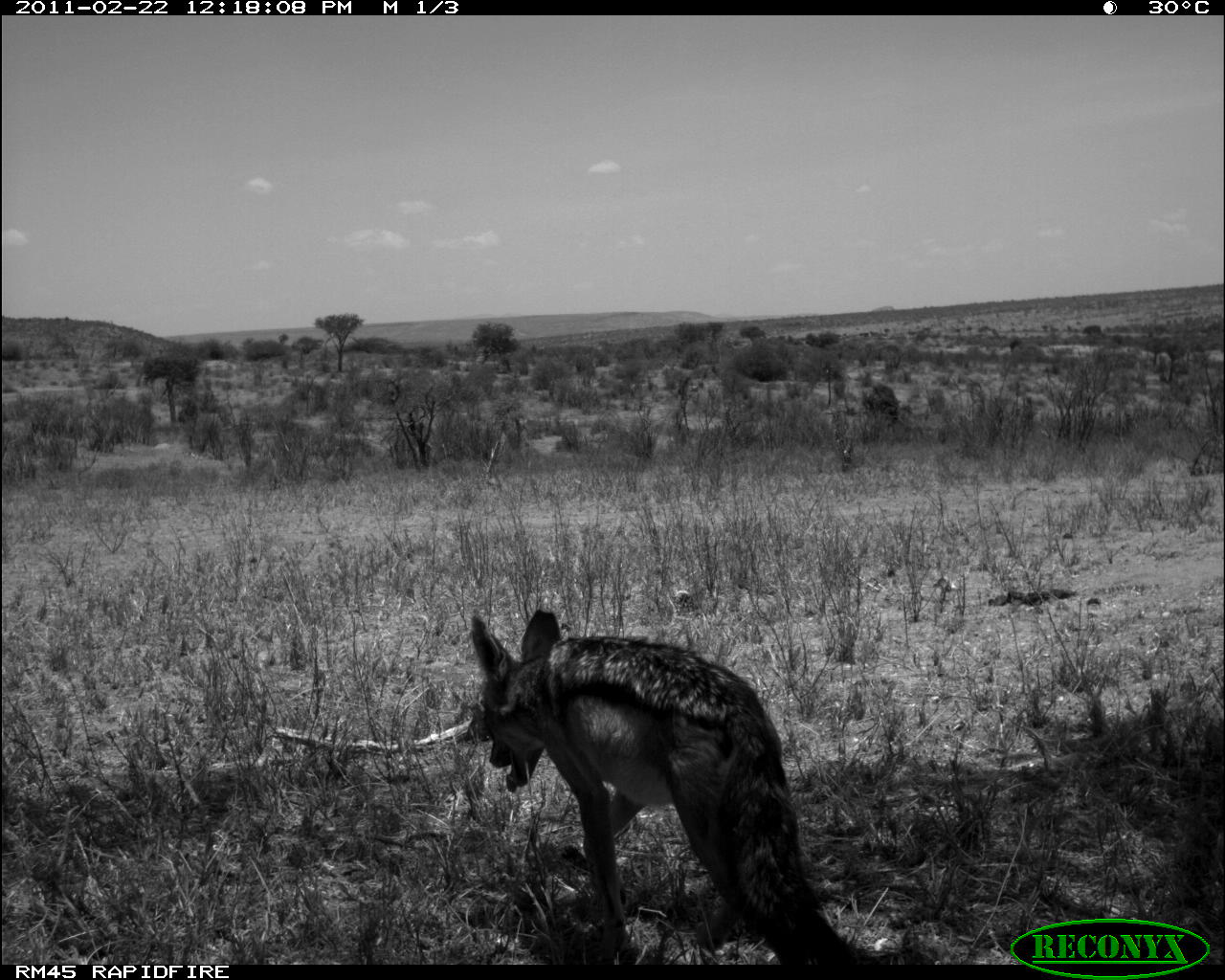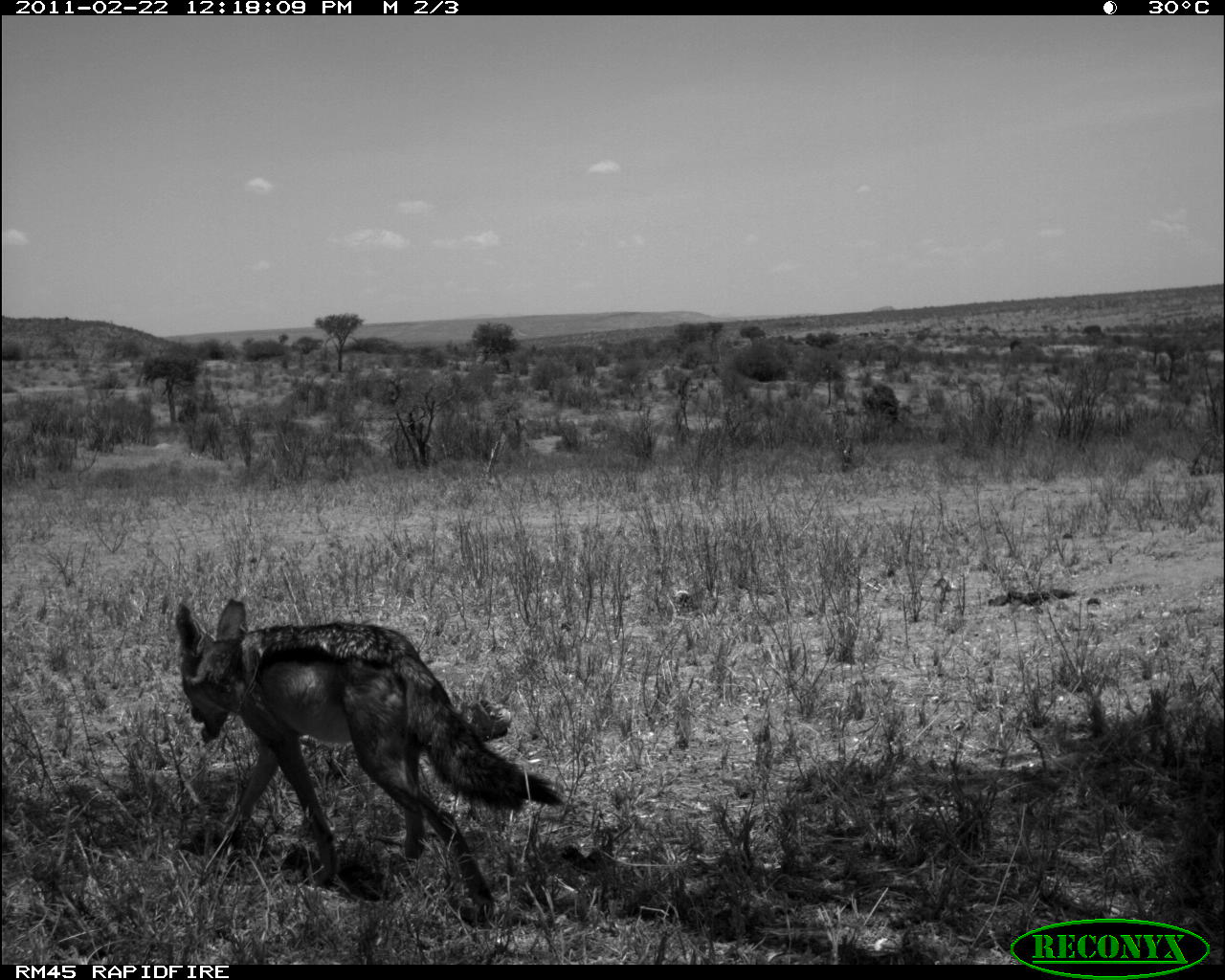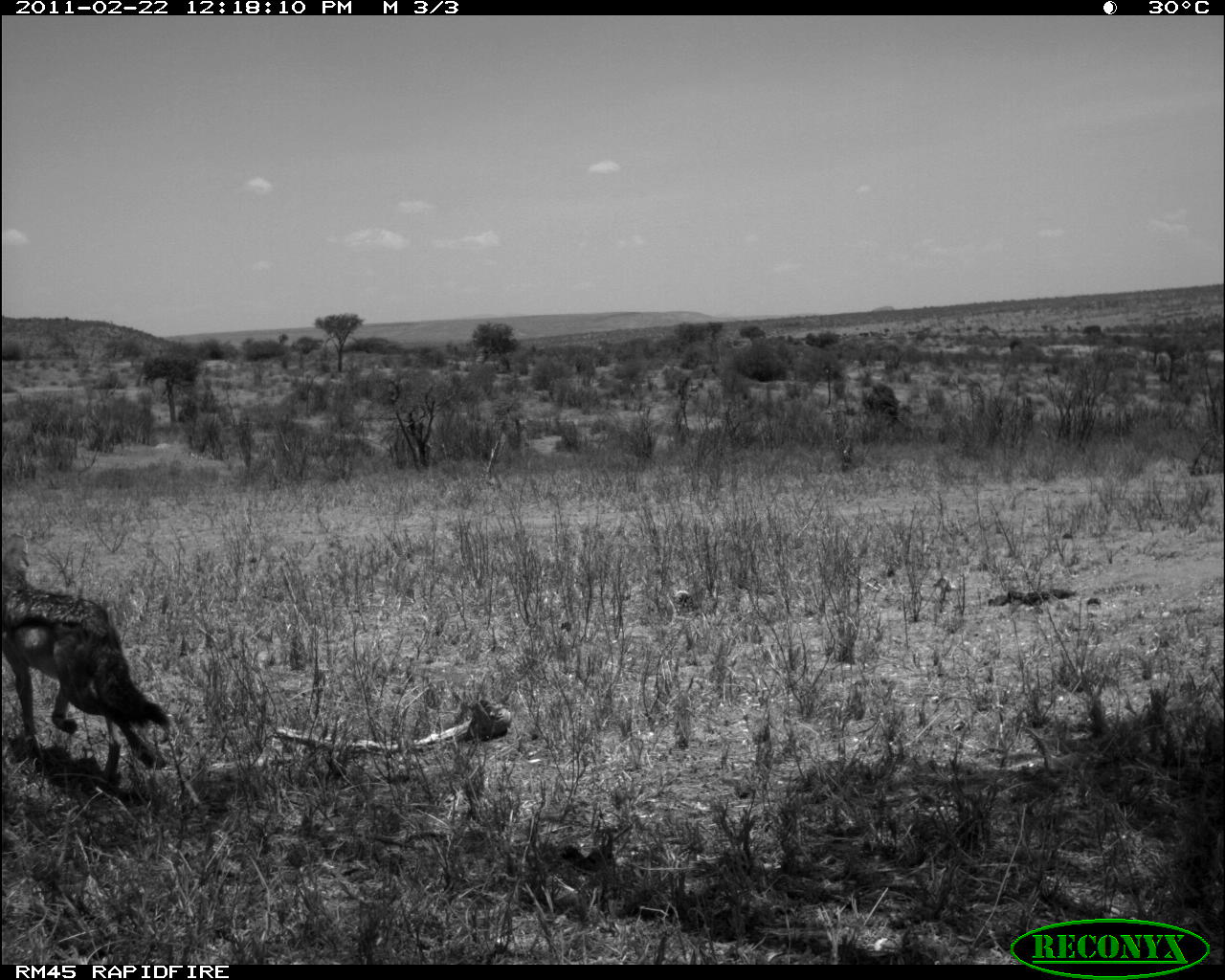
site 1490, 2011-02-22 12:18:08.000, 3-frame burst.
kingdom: Animalia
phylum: Chordata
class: Mammalia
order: Artiodactyla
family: Bovidae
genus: Madoqua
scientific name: Madoqua guentheri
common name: günther's dik-dik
Madoqua guentheri (günther's dik-dik), count 1.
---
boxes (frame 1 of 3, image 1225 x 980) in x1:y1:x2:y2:
madoqua guentheri: 468:608:857:964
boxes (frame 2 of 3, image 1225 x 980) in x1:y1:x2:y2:
madoqua guentheri: 174:597:564:911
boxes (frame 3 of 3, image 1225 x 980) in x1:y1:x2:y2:
madoqua guentheri: 1:533:170:784